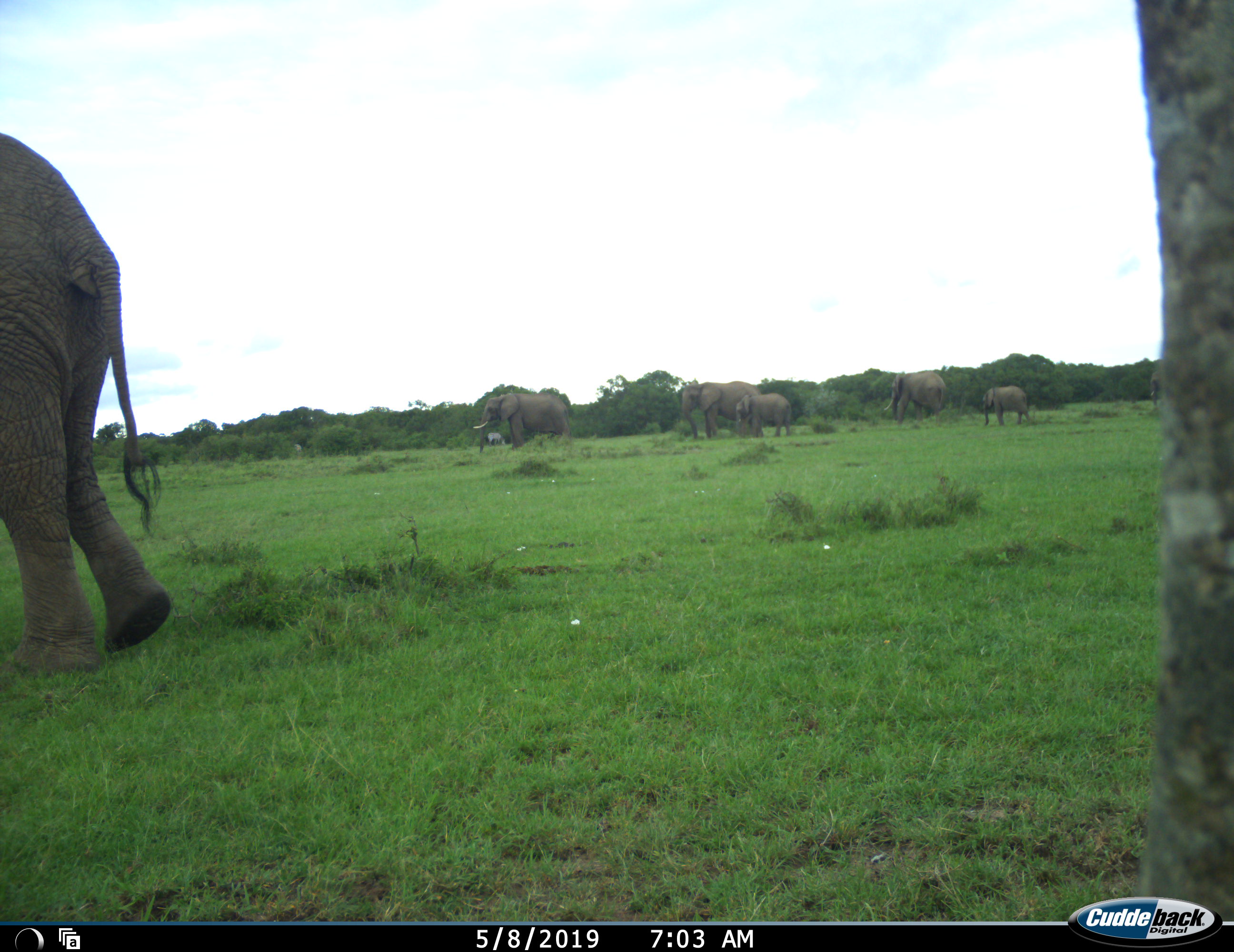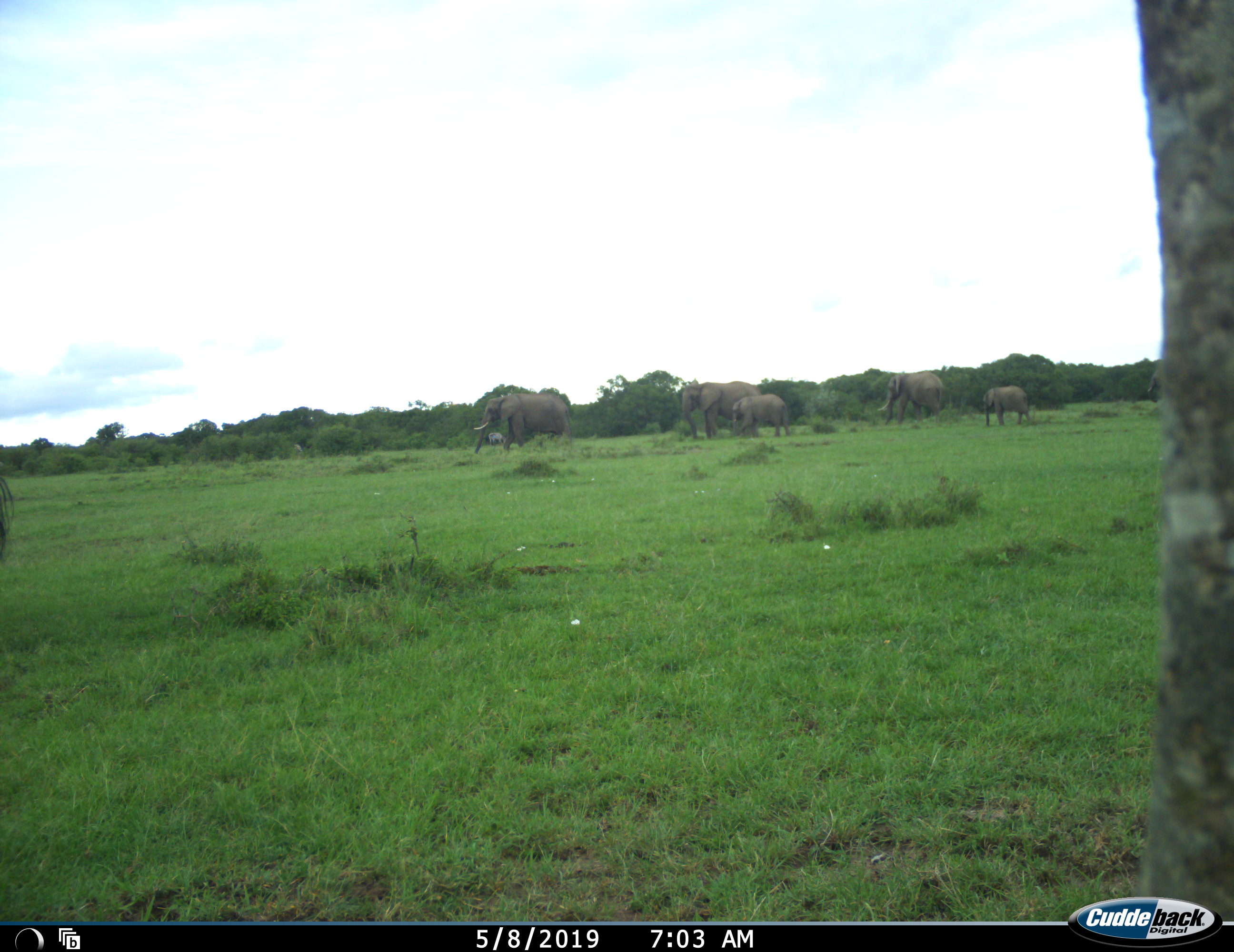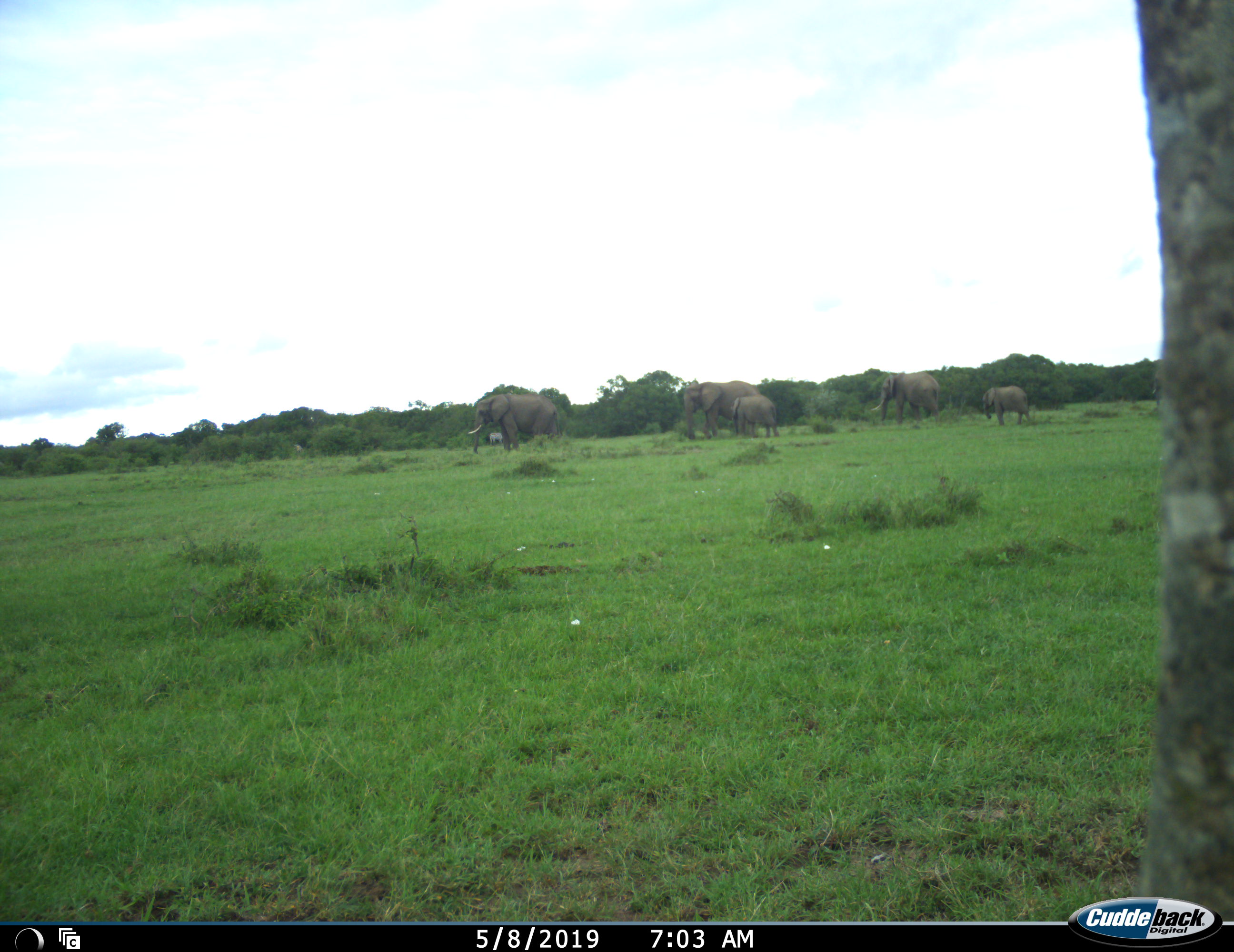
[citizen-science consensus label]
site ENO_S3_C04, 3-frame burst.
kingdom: Animalia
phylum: Chordata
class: Mammalia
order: Proboscidea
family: Elephantidae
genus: Loxodonta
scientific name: Loxodonta africana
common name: african bush elephant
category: elephant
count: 7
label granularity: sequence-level